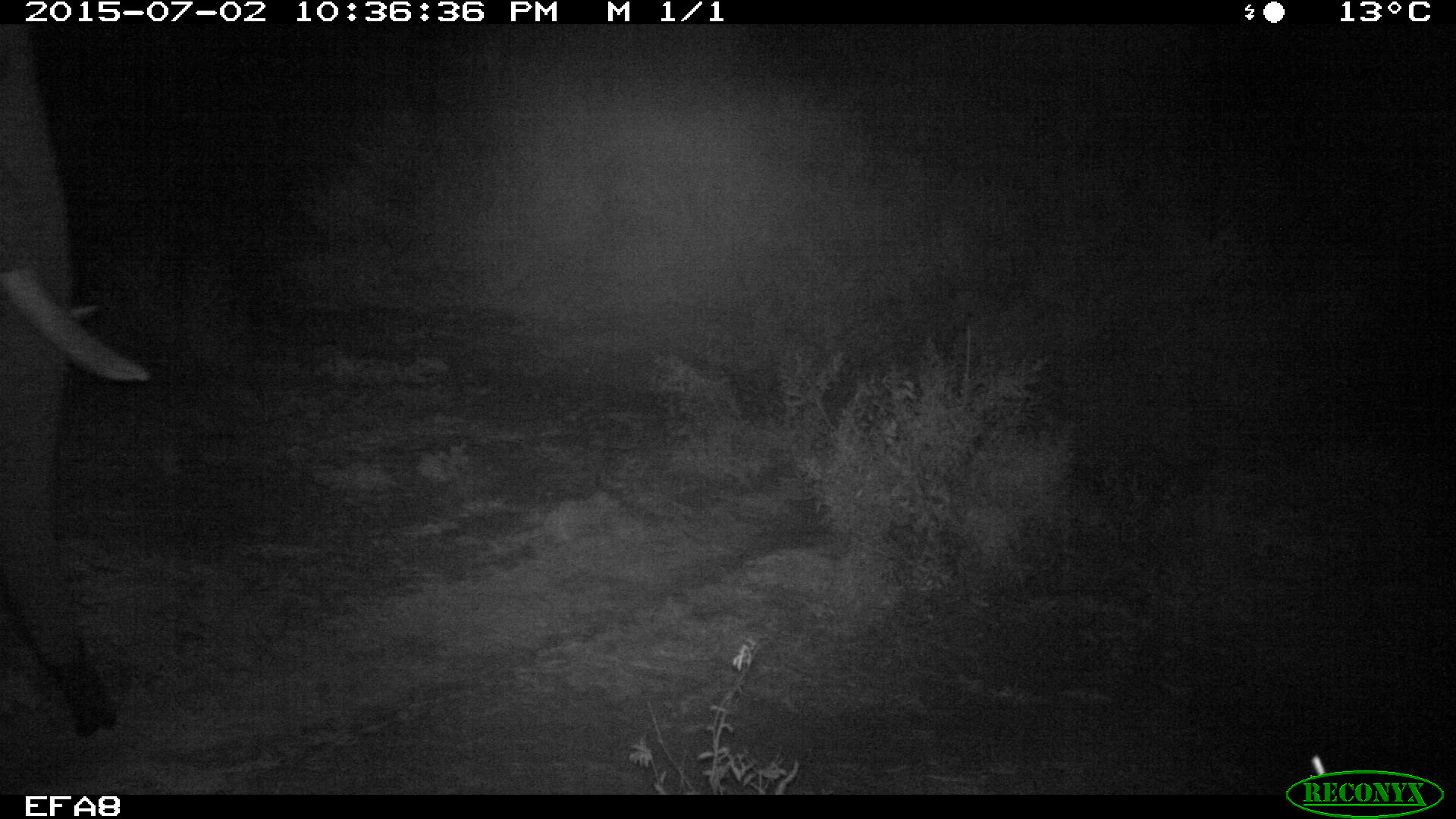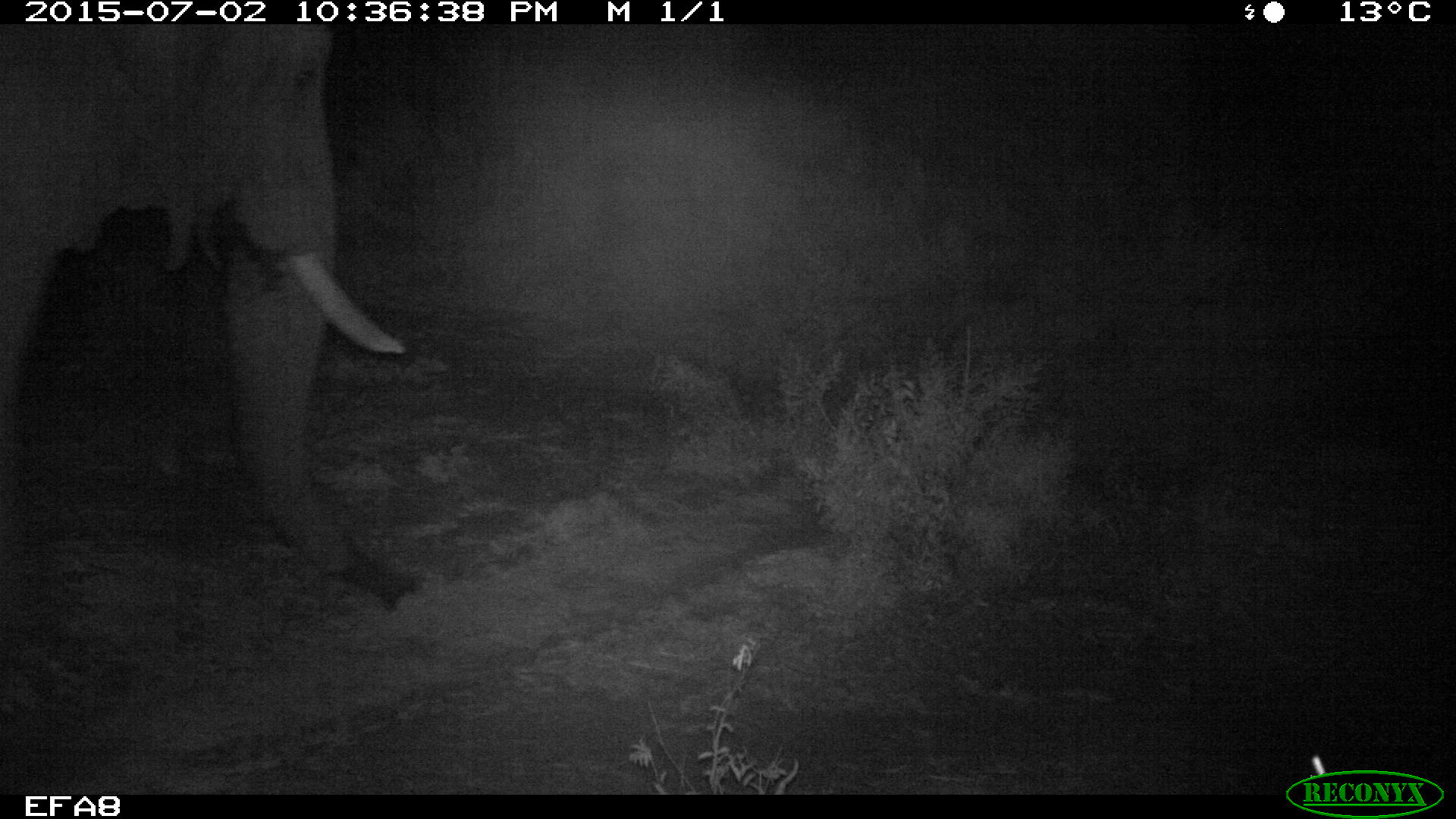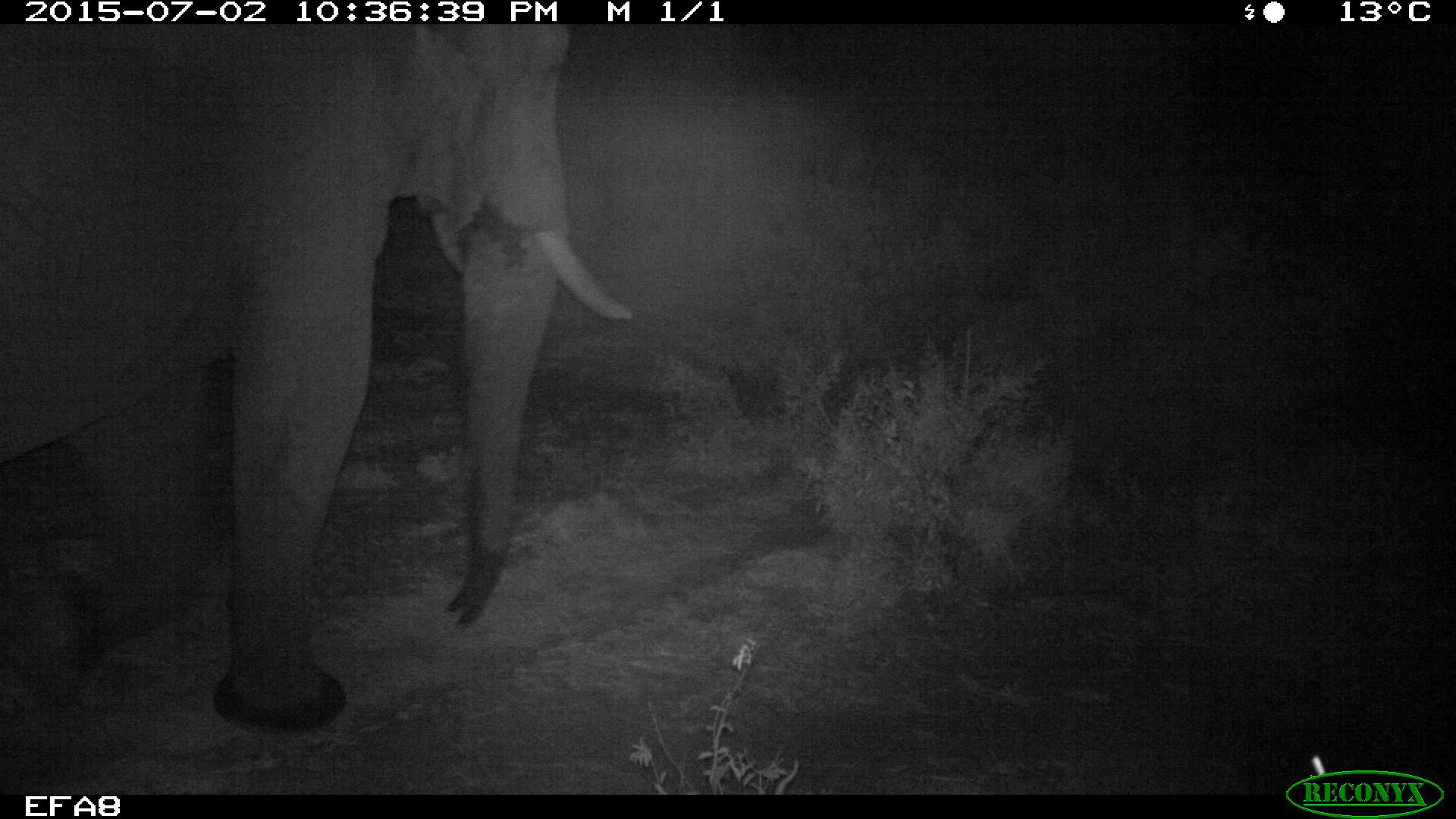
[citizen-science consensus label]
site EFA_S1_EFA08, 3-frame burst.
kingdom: Animalia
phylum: Chordata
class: Mammalia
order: Proboscidea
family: Elephantidae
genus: Loxodonta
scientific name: Loxodonta africana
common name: african bush elephant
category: elephant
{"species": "elephant (african bush elephant) (Loxodonta africana)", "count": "1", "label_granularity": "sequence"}